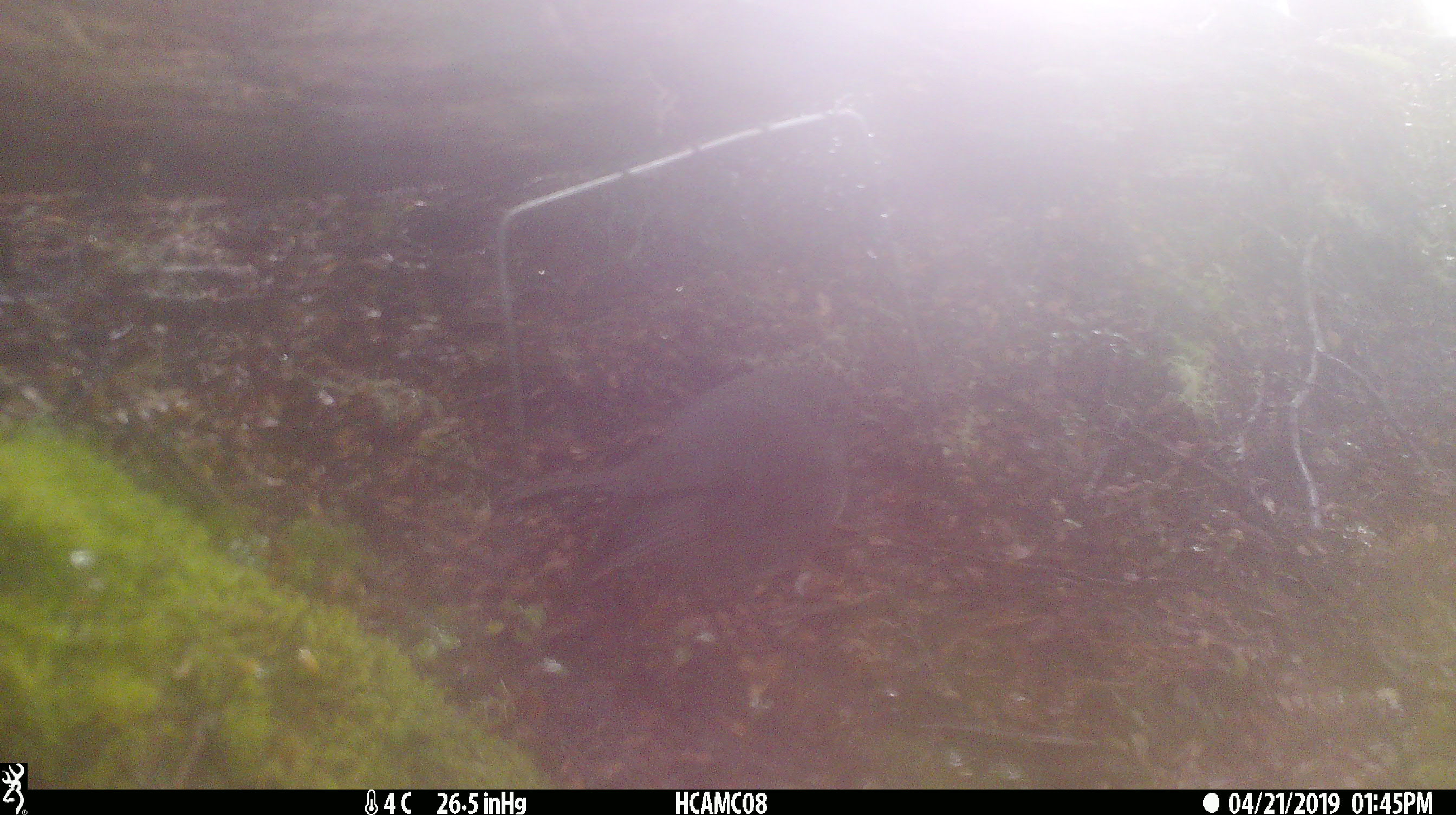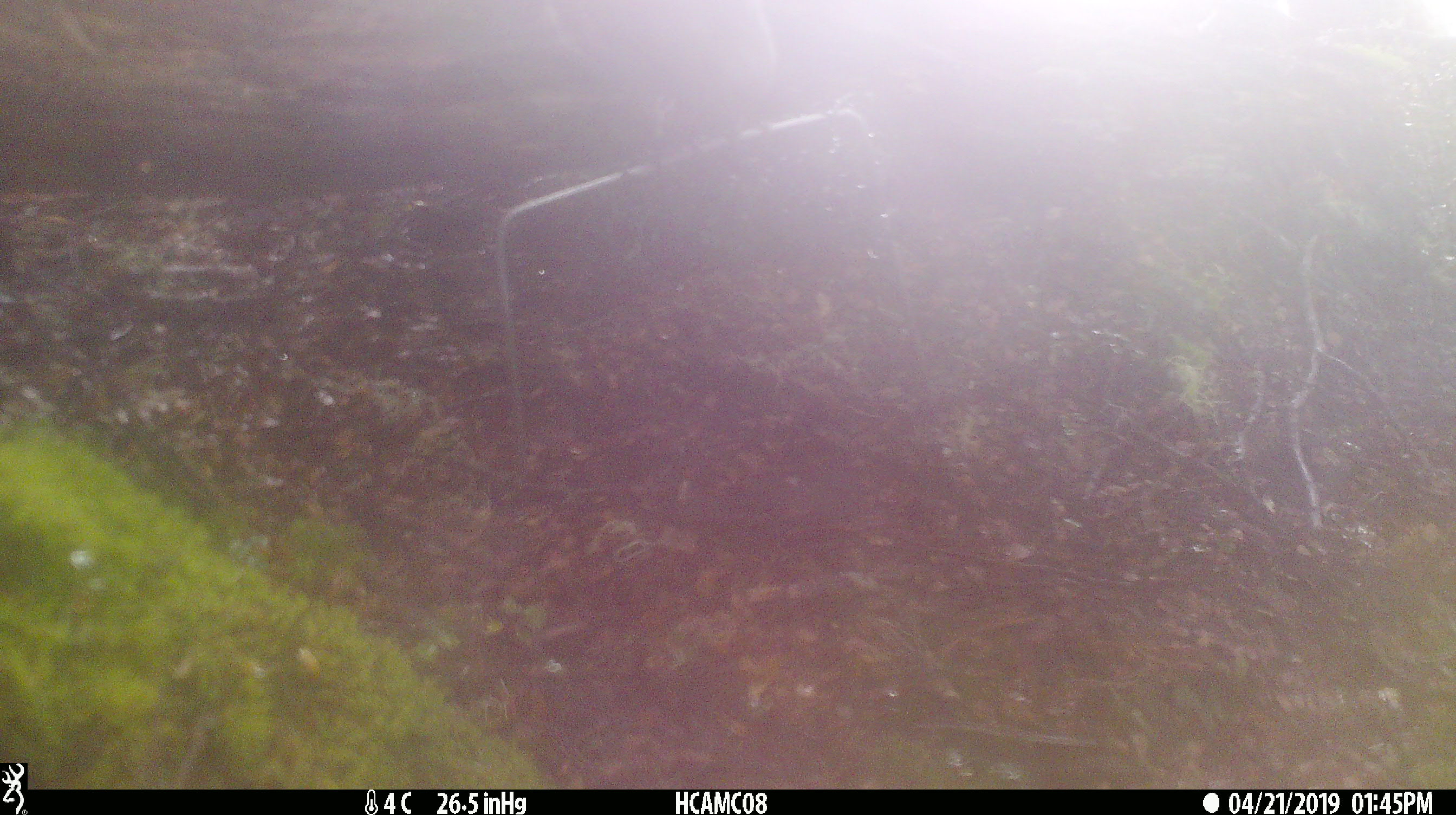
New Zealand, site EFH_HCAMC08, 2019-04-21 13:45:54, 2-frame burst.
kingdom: Animalia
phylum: Chordata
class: Aves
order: Passeriformes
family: Petroicidae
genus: Petroica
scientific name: Petroica australis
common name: new zealand robin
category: robin